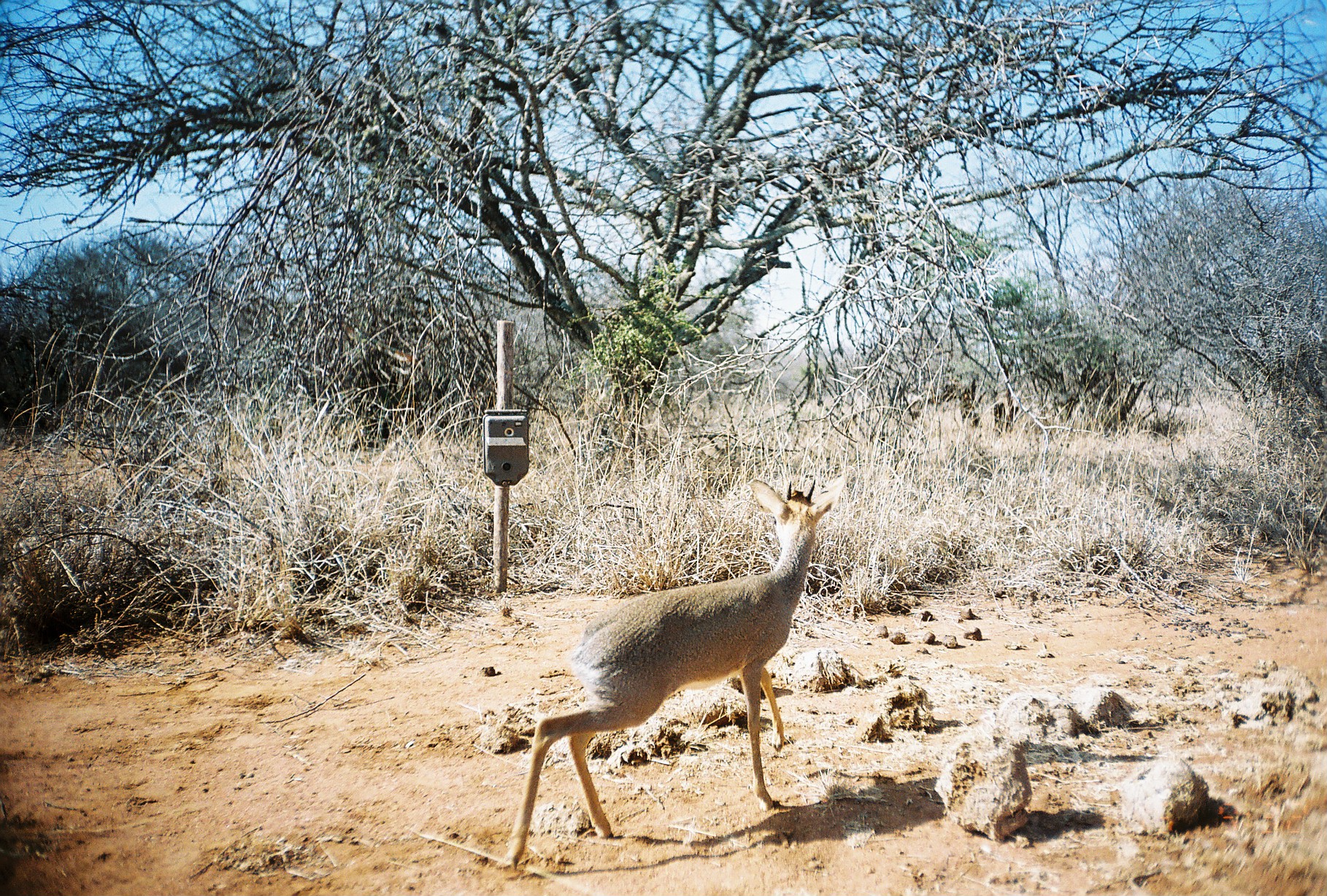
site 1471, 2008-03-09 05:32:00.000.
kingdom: Animalia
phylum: Chordata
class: Mammalia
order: Artiodactyla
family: Bovidae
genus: Madoqua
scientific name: Madoqua guentheri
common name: günther's dik-dik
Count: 1.